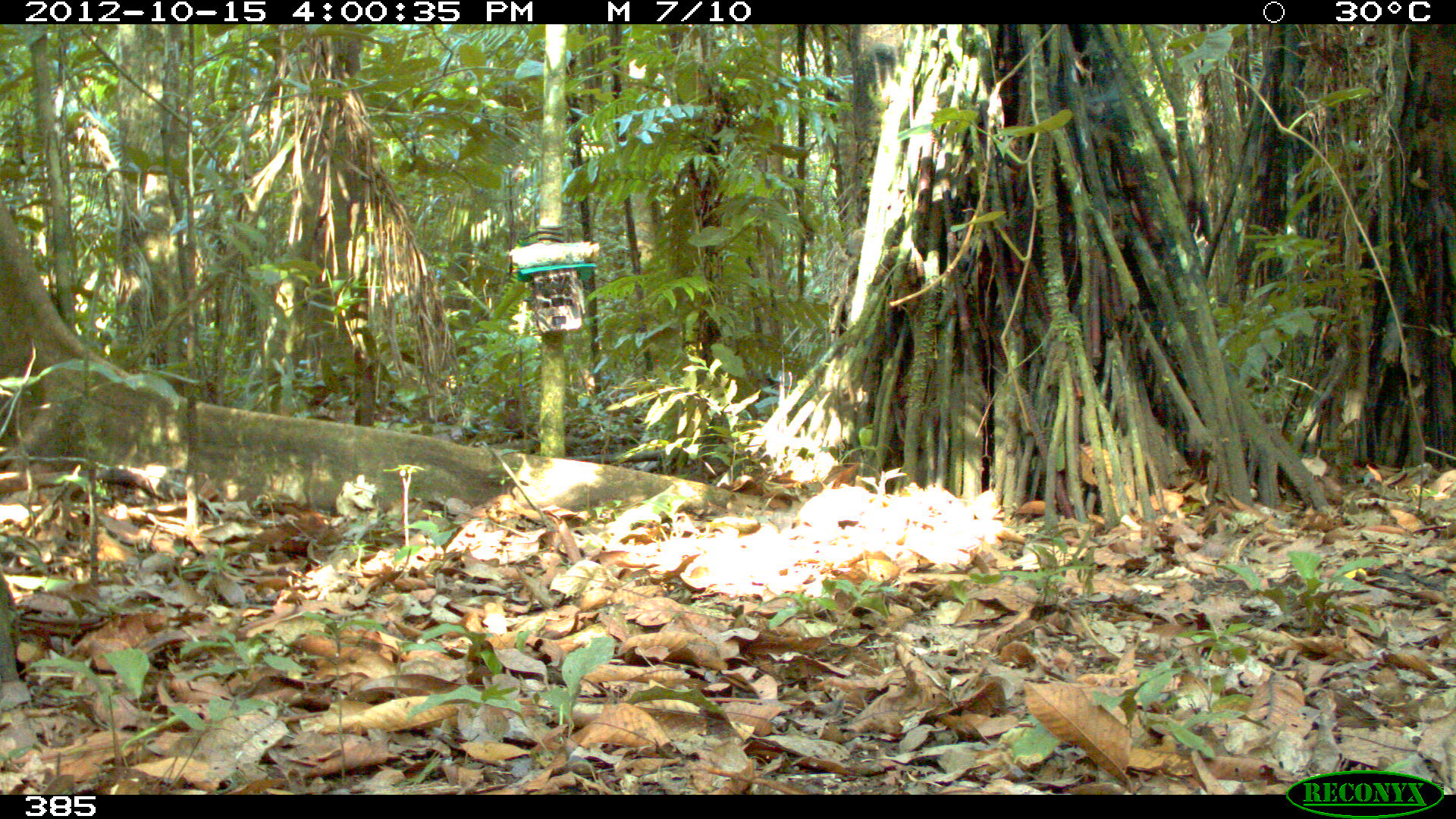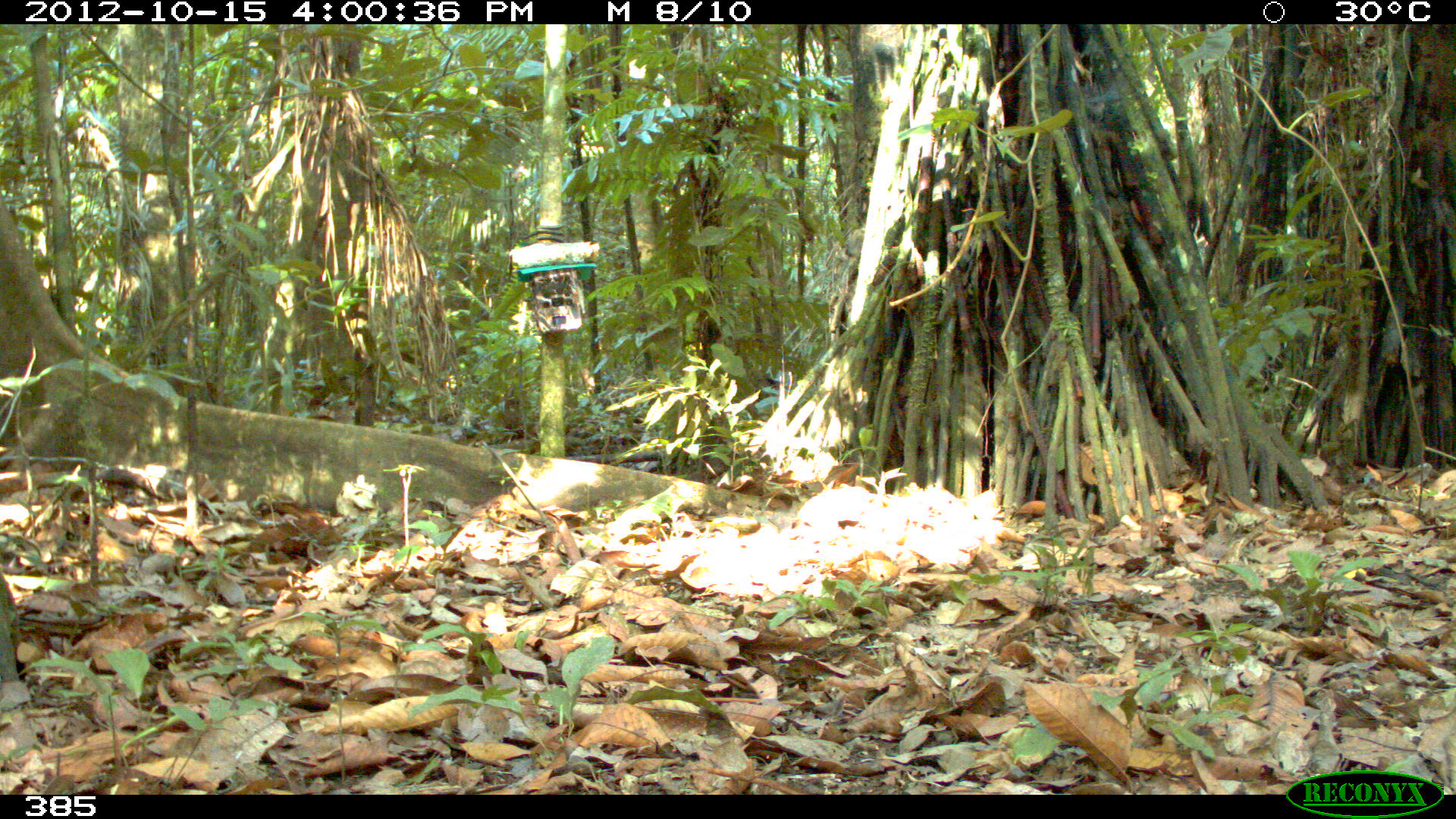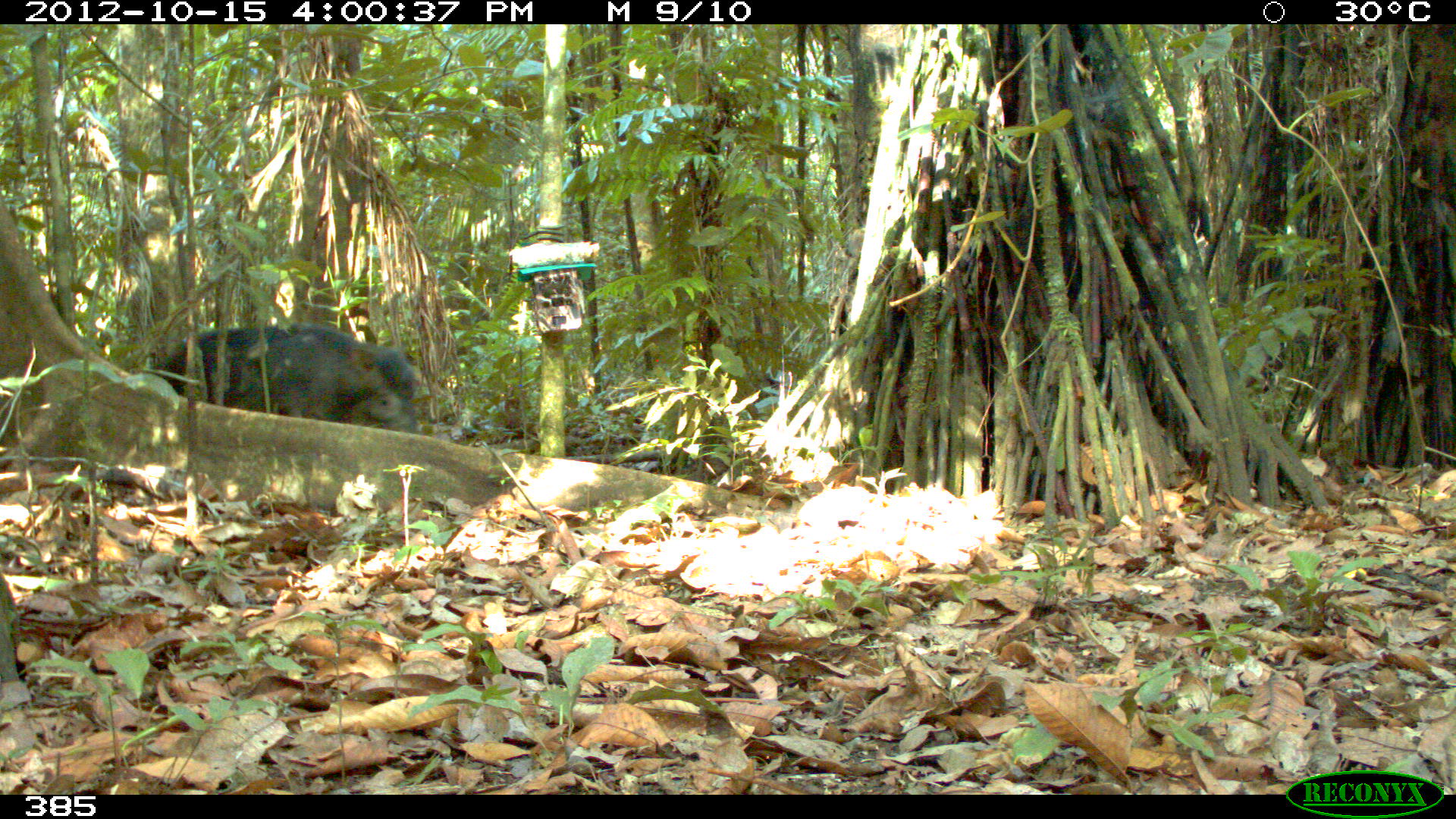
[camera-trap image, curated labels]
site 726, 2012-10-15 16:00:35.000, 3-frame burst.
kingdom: Animalia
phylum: Chordata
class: Mammalia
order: Artiodactyla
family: Tayassuidae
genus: Tayassu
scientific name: Tayassu pecari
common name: white-lipped peccary